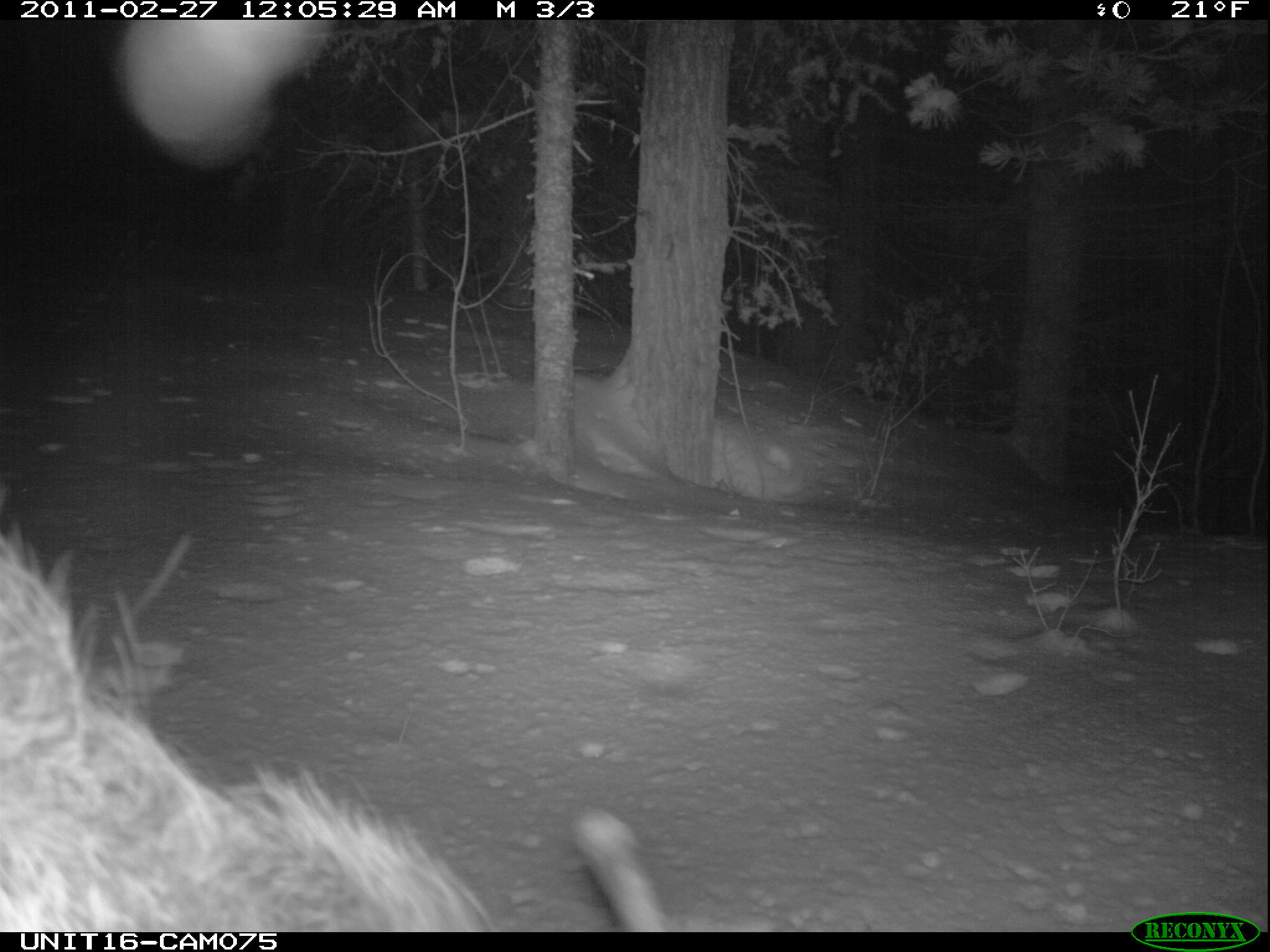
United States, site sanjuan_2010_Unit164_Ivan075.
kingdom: Animalia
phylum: Chordata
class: Mammalia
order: Artiodactyla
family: Cervidae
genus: Cervus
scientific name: Cervus elaphus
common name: red deer